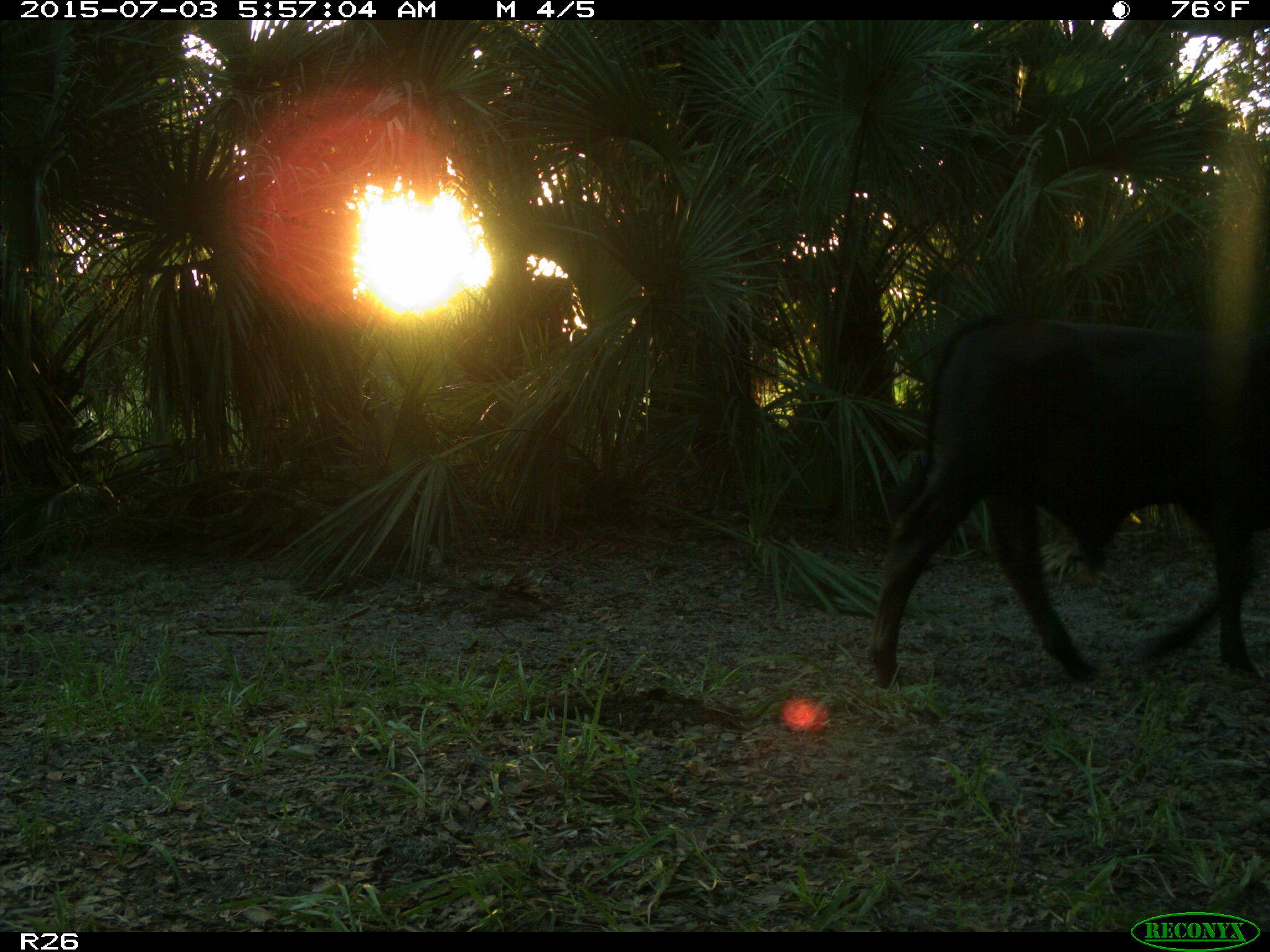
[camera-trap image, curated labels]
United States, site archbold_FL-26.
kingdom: Animalia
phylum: Chordata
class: Mammalia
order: Artiodactyla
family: Bovidae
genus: Bos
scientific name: Bos taurus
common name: domestic cow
Bos taurus (domestic cow).